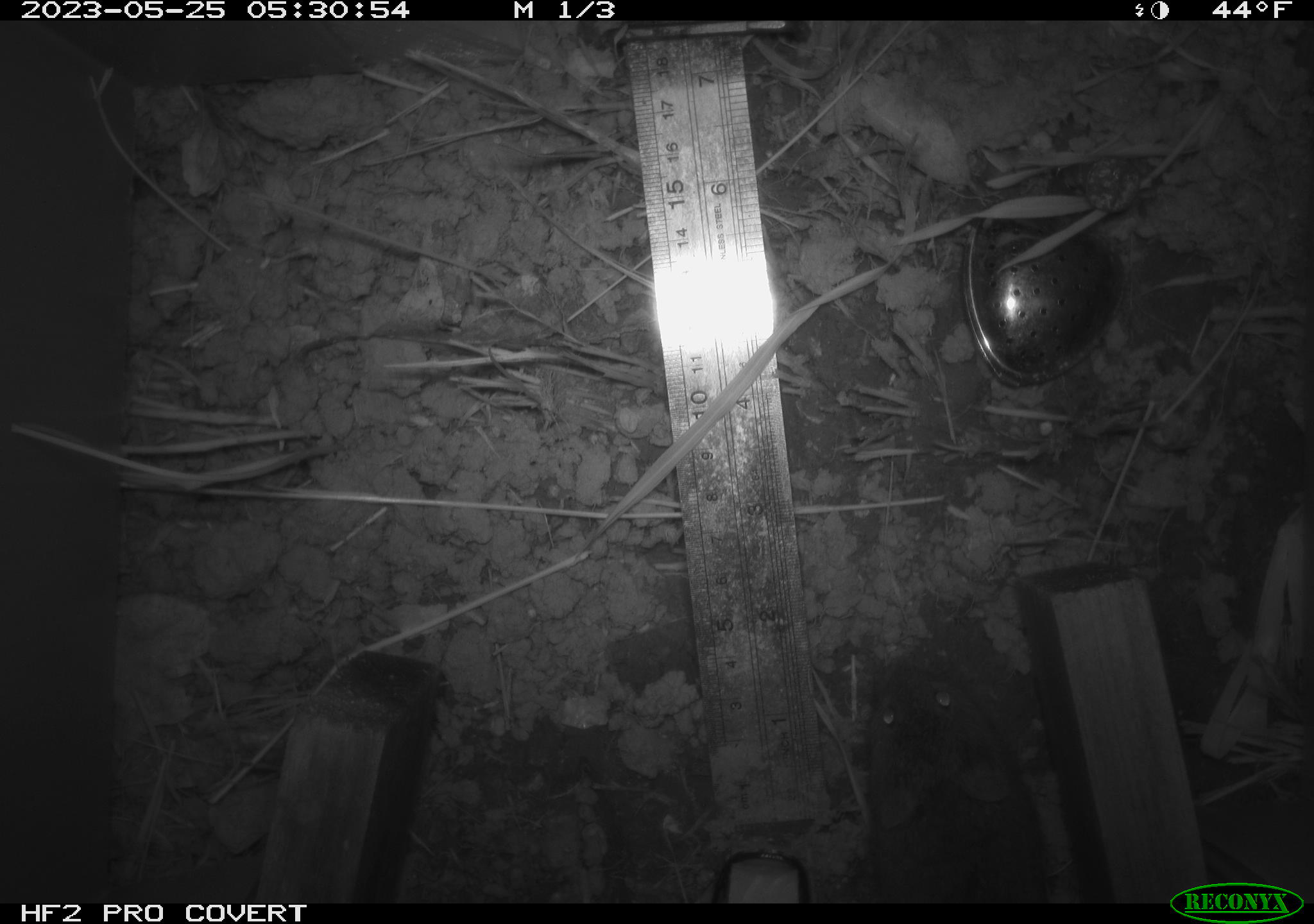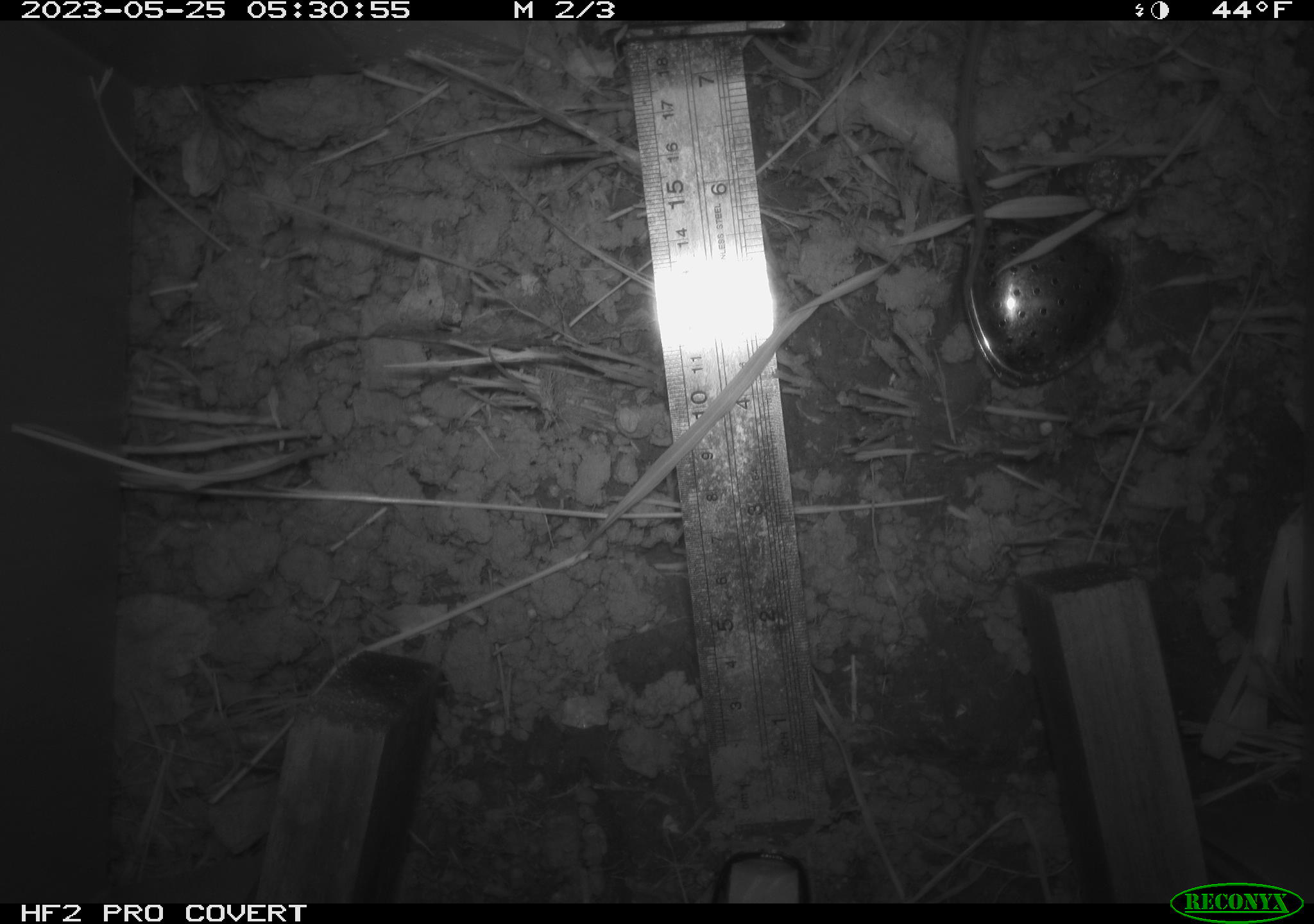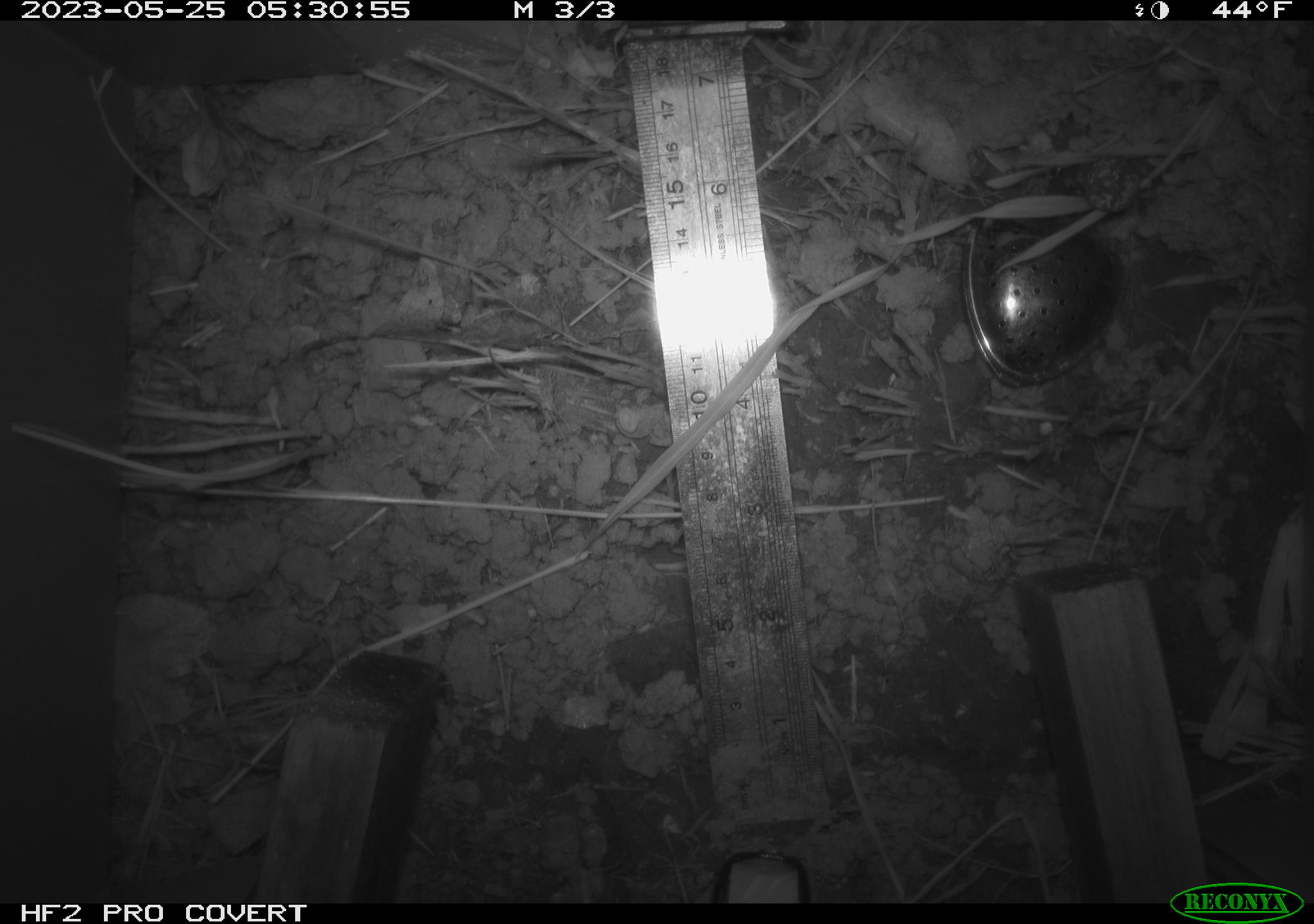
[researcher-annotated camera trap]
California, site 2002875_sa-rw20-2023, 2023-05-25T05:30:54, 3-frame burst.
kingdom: Animalia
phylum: Chordata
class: Mammalia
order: Rodentia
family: Cricetidae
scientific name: Arvicolinae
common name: voles, lemmings, and muskrats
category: arvicolinae subfamily